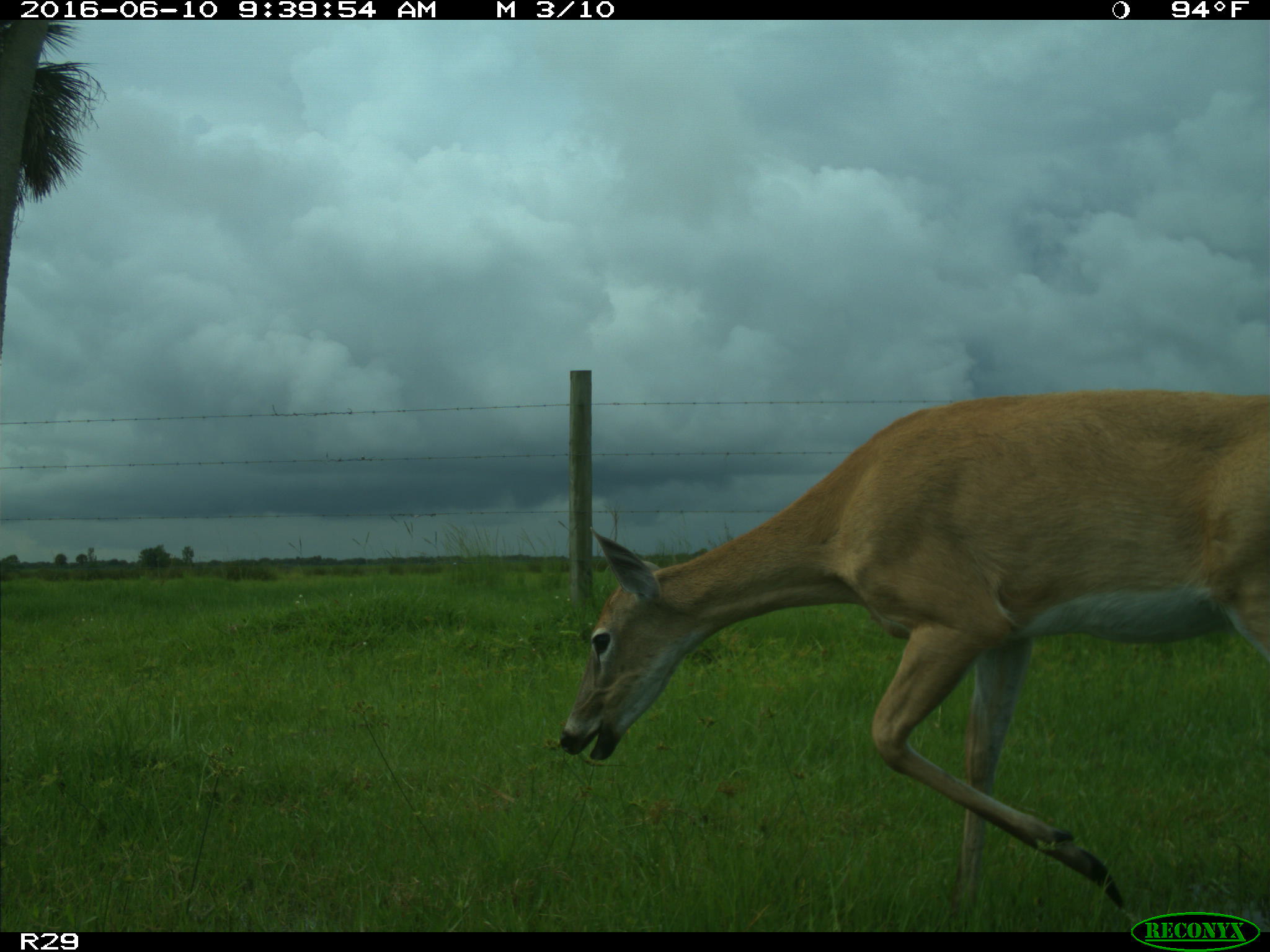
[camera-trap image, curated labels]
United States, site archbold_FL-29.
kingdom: Animalia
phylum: Chordata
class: Mammalia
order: Artiodactyla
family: Cervidae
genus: Odocoileus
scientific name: Odocoileus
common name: deer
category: unidentified deer